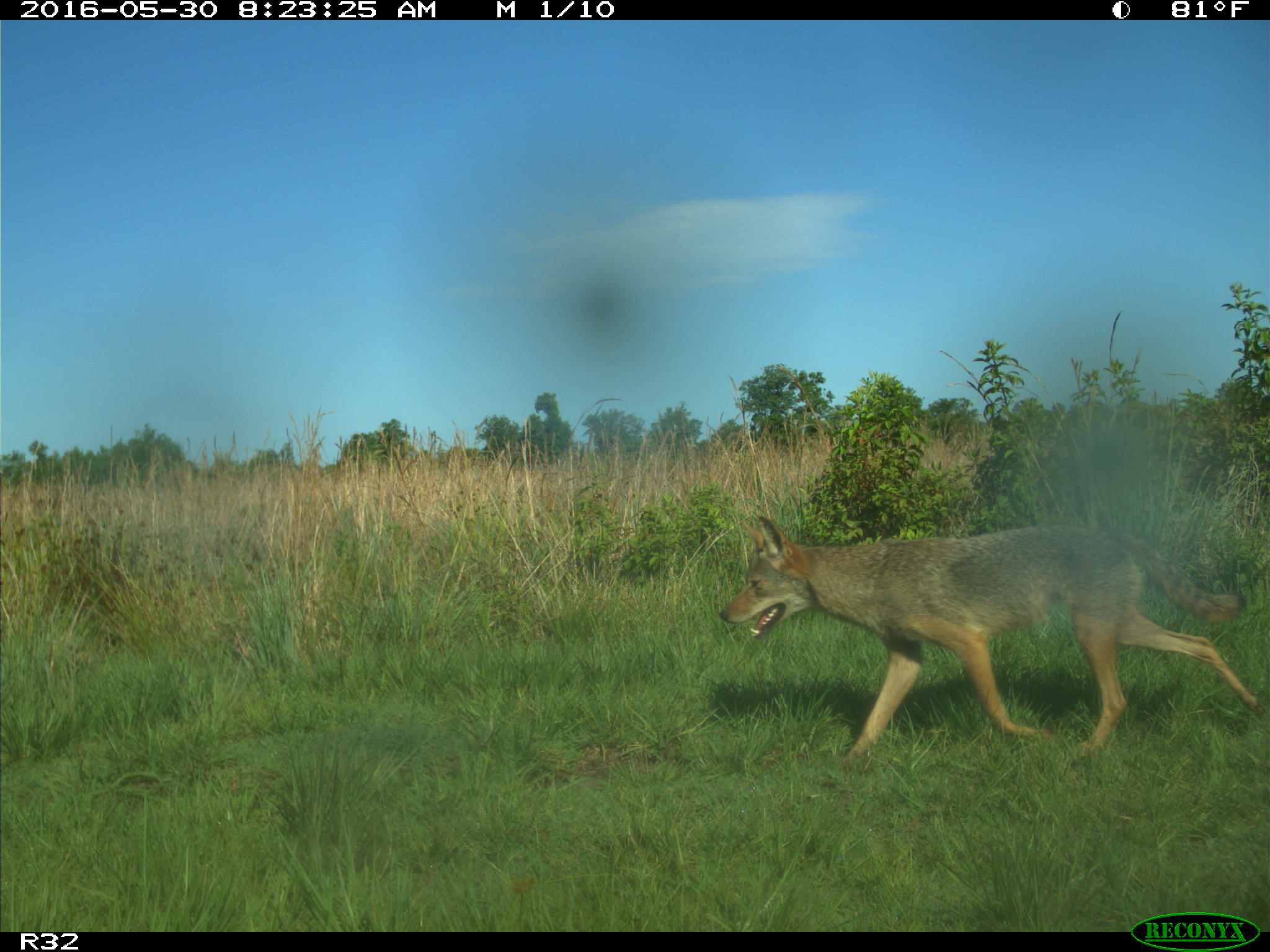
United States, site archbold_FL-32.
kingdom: Animalia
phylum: Chordata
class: Mammalia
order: Carnivora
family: Canidae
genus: Canis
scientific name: Canis latrans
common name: coyote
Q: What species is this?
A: Canis latrans (coyote).